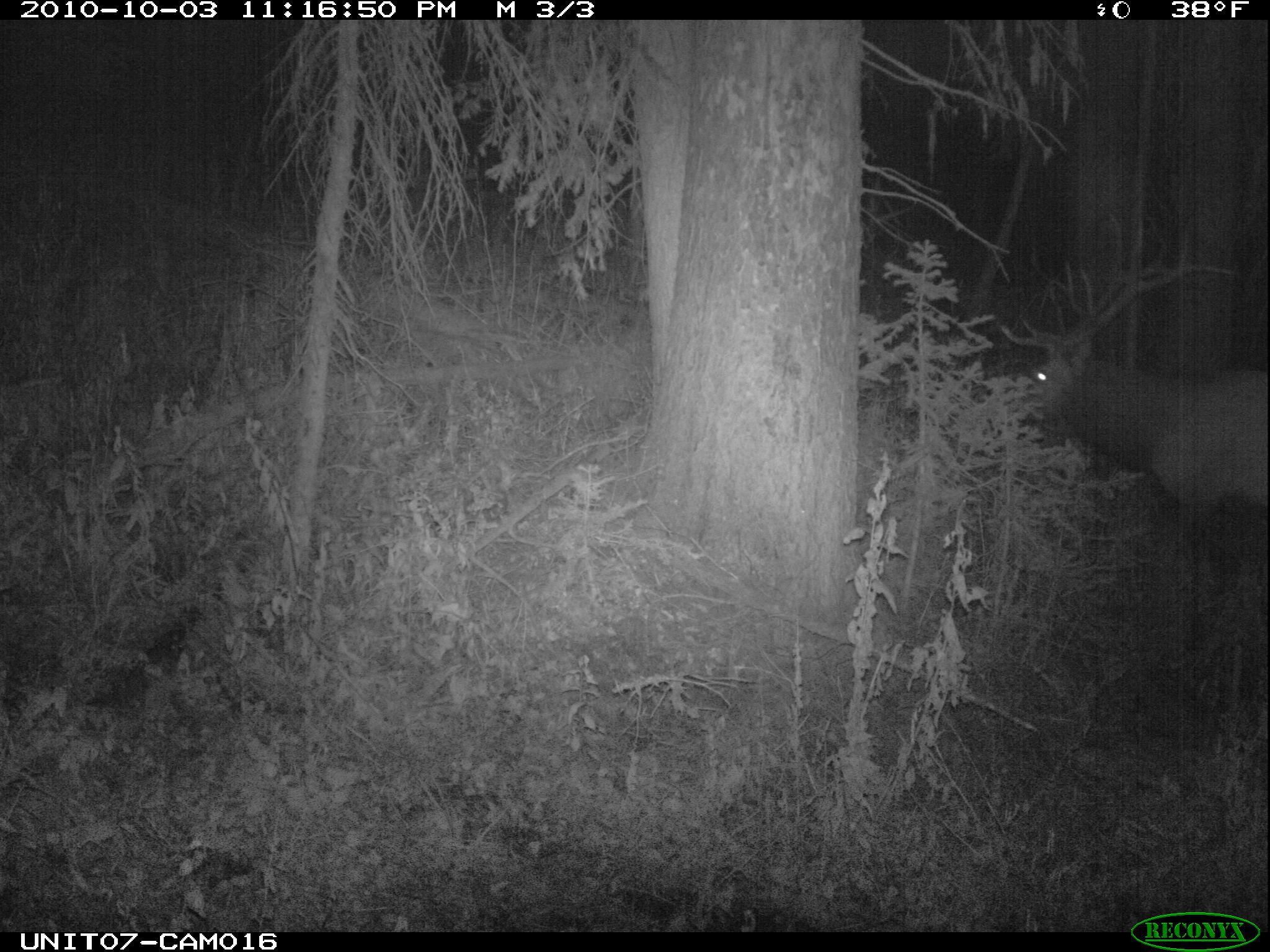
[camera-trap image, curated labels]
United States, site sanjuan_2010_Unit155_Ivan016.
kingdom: Animalia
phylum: Chordata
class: Mammalia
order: Artiodactyla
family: Cervidae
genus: Cervus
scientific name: Cervus elaphus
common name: red deer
Cervus elaphus (red deer).